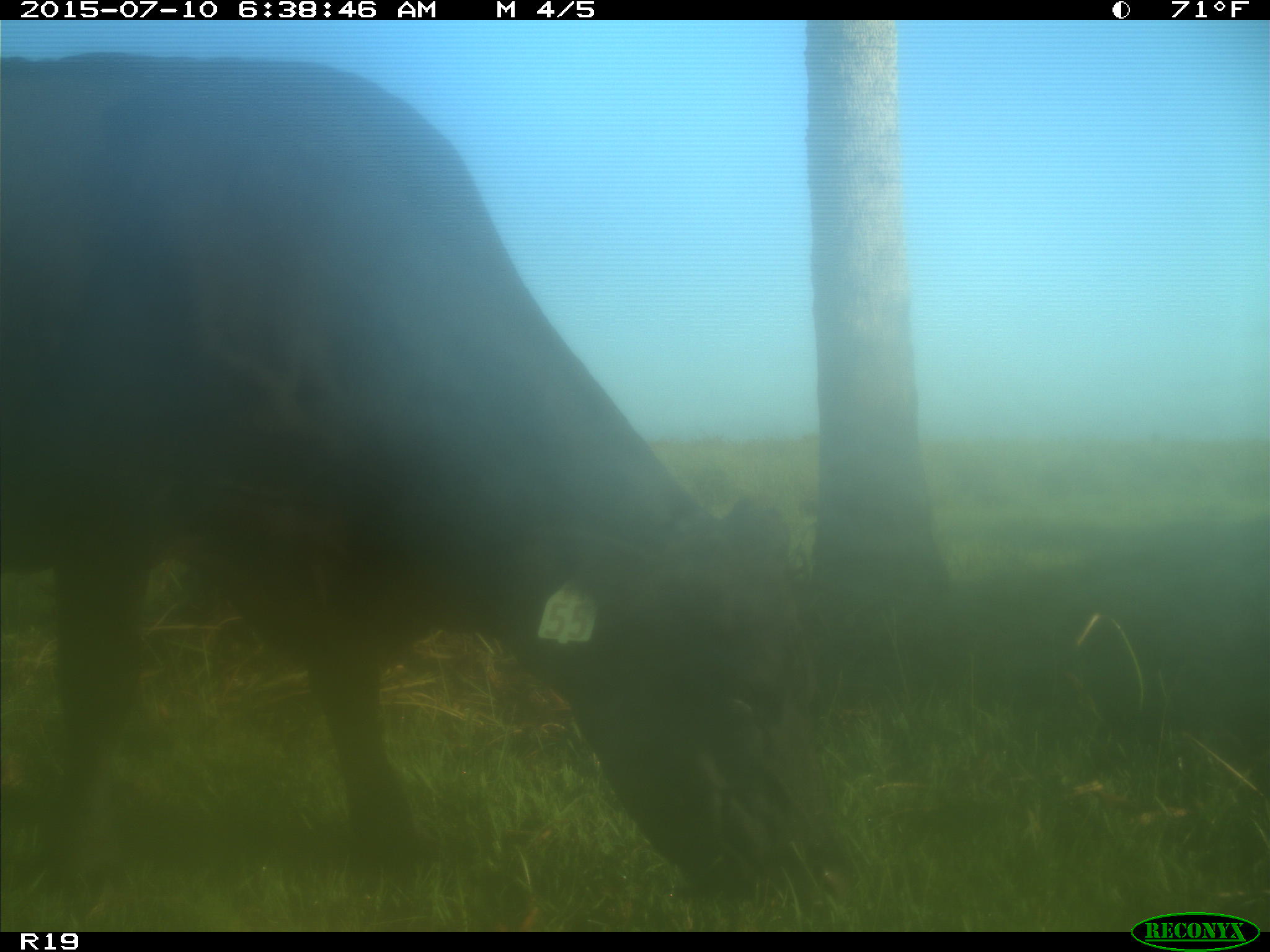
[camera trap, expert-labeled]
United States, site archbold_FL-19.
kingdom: Animalia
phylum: Chordata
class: Mammalia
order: Artiodactyla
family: Bovidae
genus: Bos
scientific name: Bos taurus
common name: domestic cow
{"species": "Bos taurus (domestic cow)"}